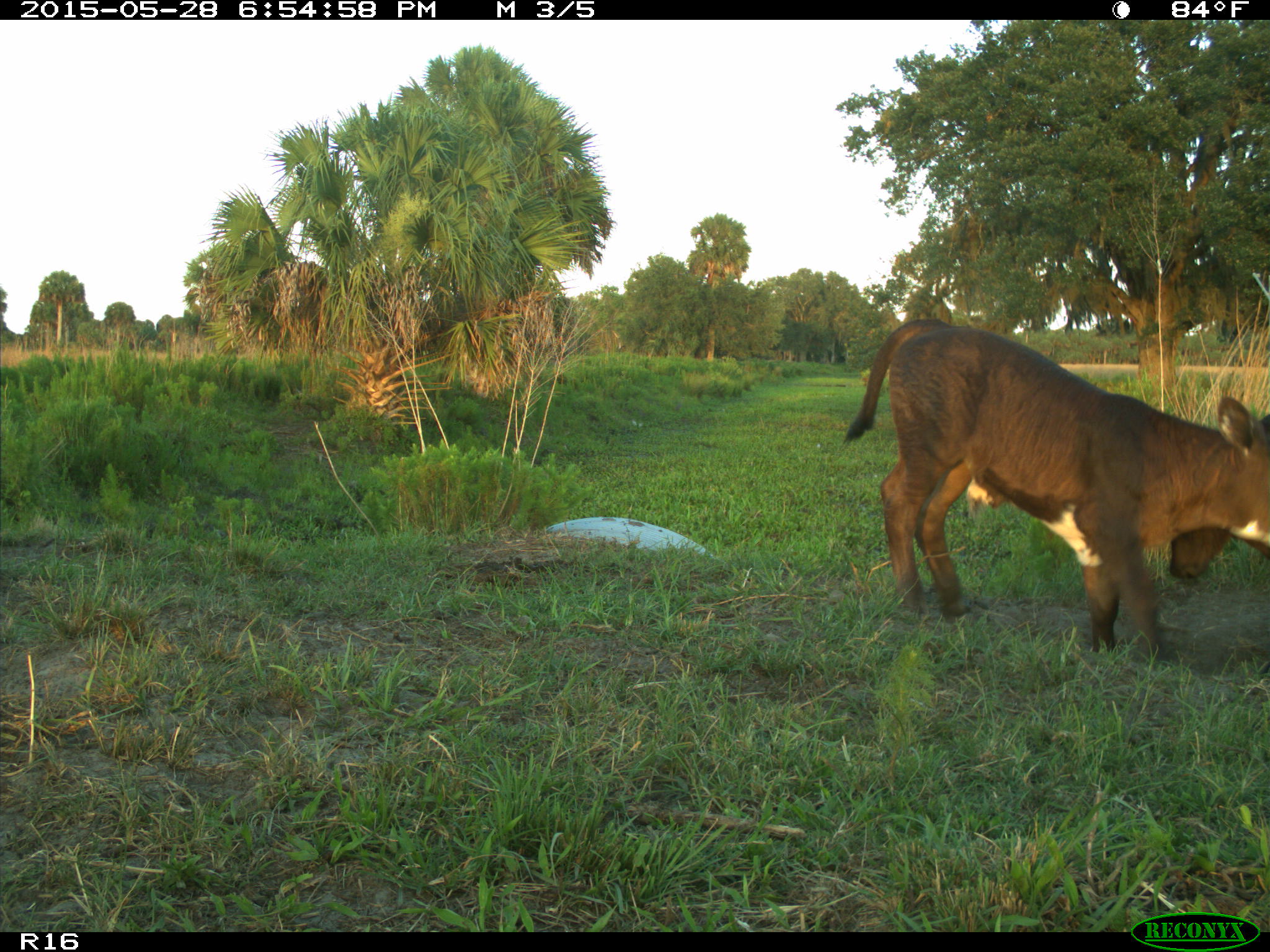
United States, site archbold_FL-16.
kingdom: Animalia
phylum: Chordata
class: Mammalia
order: Artiodactyla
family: Bovidae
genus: Bos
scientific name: Bos taurus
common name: domestic cow